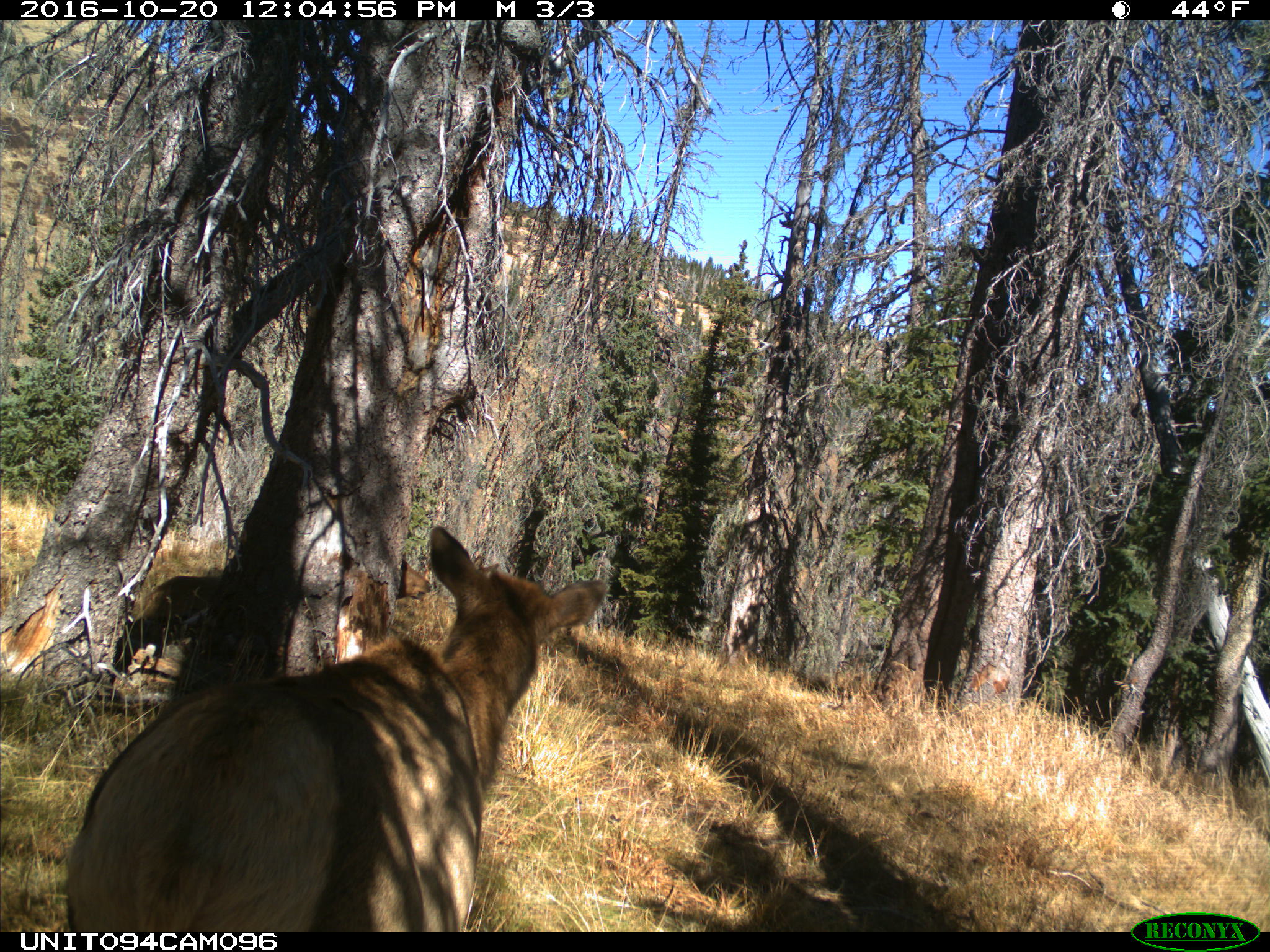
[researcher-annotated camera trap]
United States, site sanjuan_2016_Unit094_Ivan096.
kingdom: Animalia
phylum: Chordata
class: Mammalia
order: Artiodactyla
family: Cervidae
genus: Cervus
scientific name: Cervus elaphus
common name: red deer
Cervus elaphus (red deer).